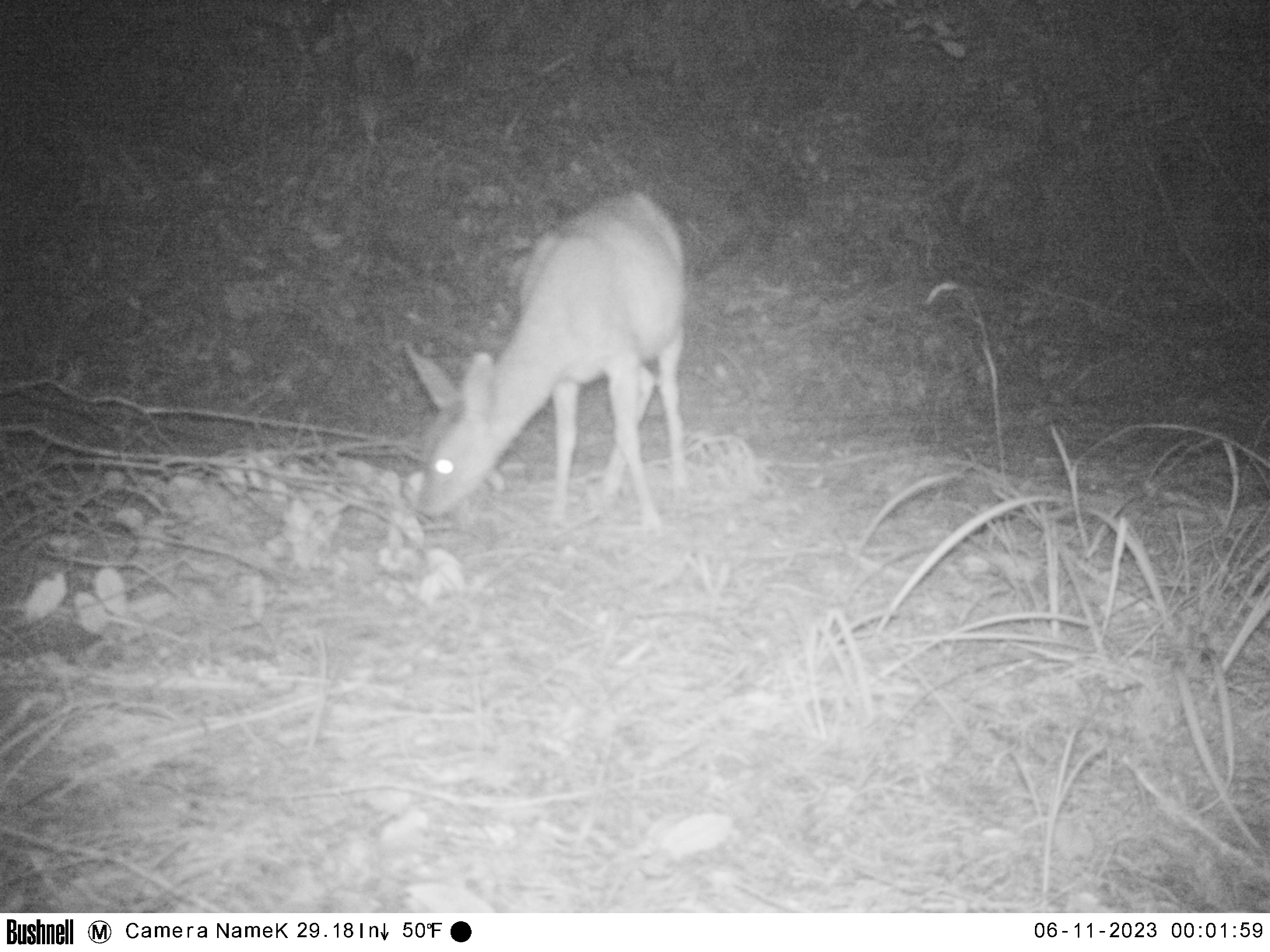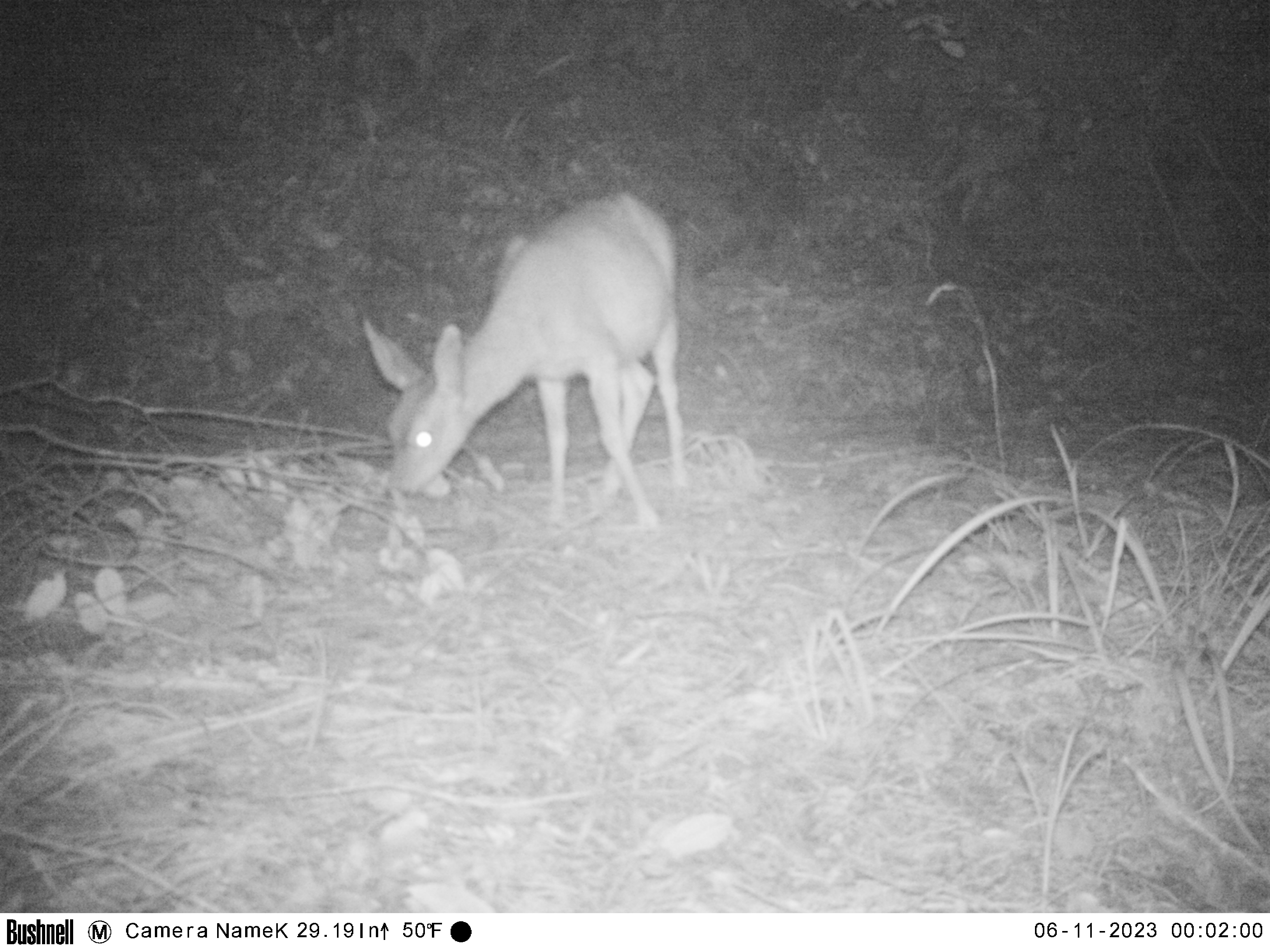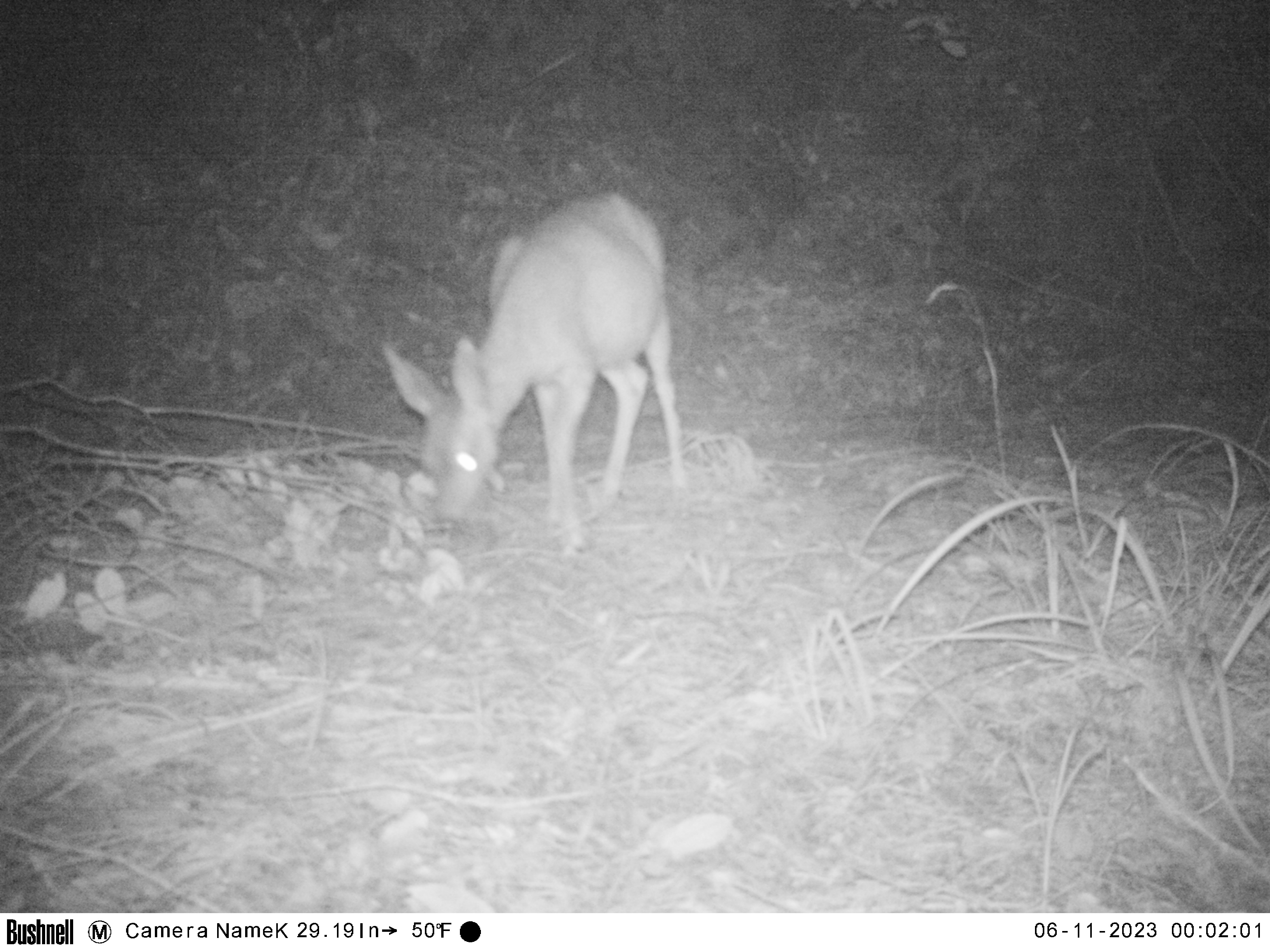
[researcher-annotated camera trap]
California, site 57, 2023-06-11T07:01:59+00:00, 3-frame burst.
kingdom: Animalia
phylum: Chordata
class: Mammalia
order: Artiodactyla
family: Cervidae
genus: Odocoileus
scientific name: Odocoileus hemionus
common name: mule deer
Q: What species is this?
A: Mule deer (Odocoileus hemionus).